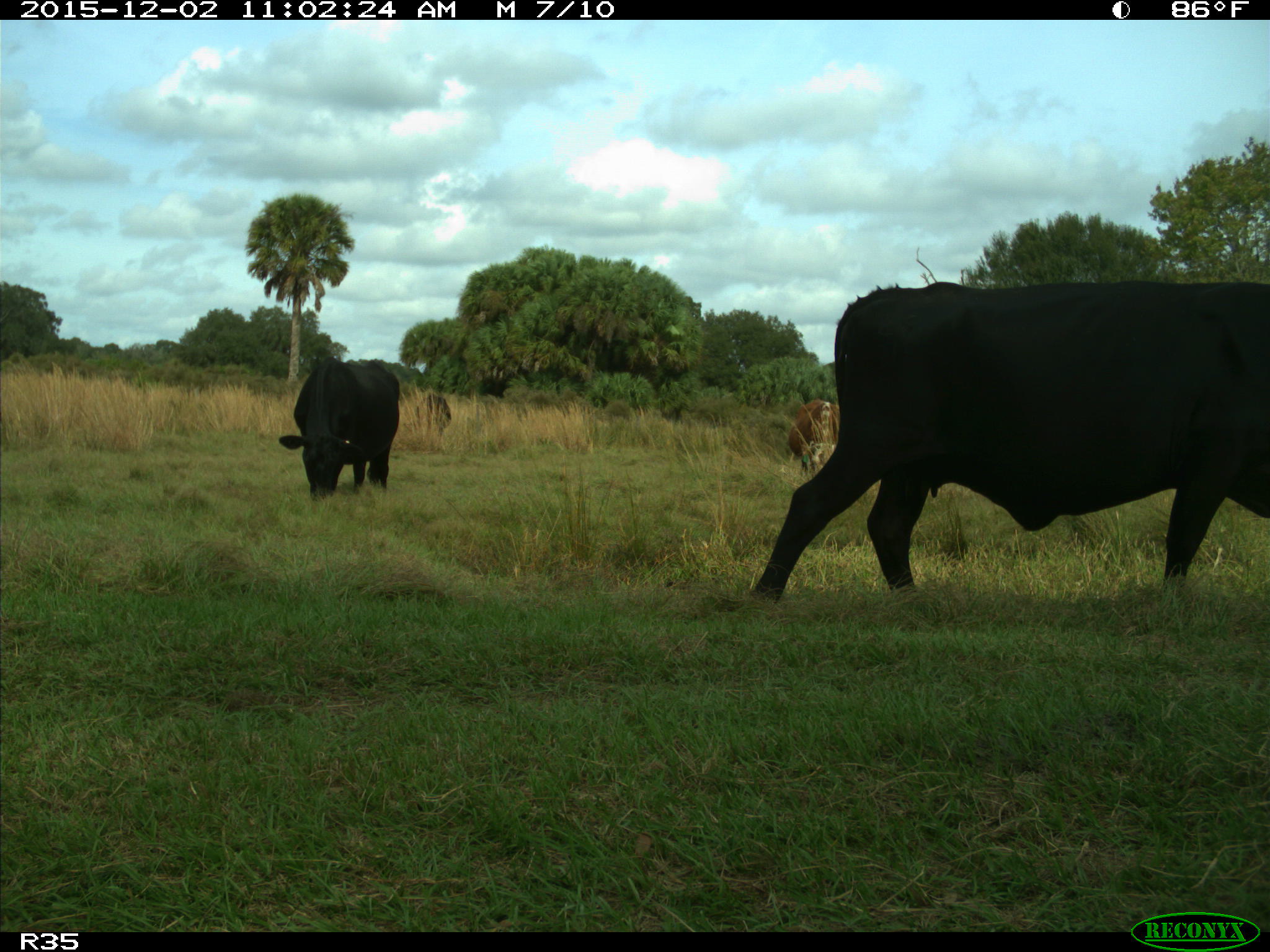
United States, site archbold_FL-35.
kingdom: Animalia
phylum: Chordata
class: Mammalia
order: Artiodactyla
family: Bovidae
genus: Bos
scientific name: Bos taurus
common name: domestic cow